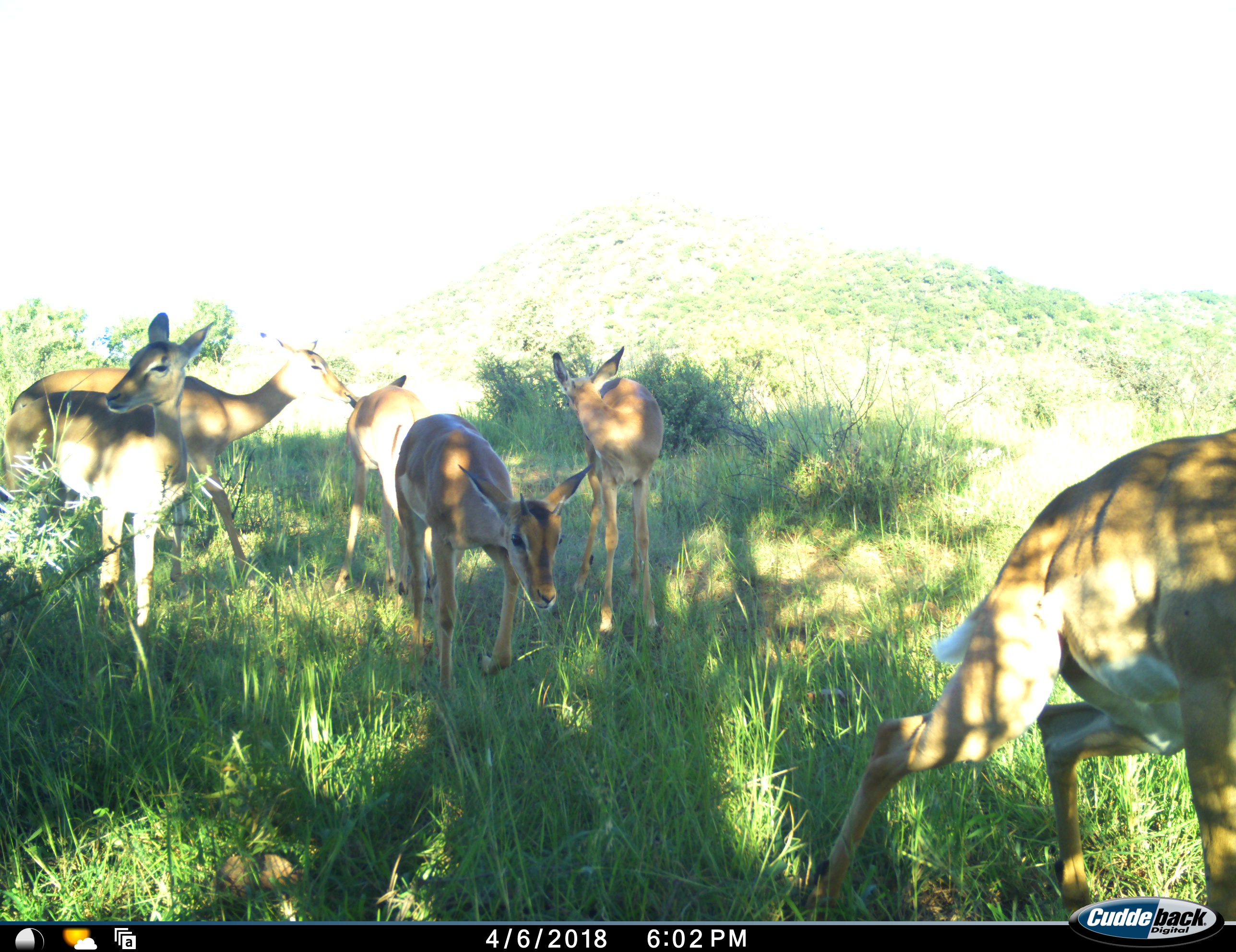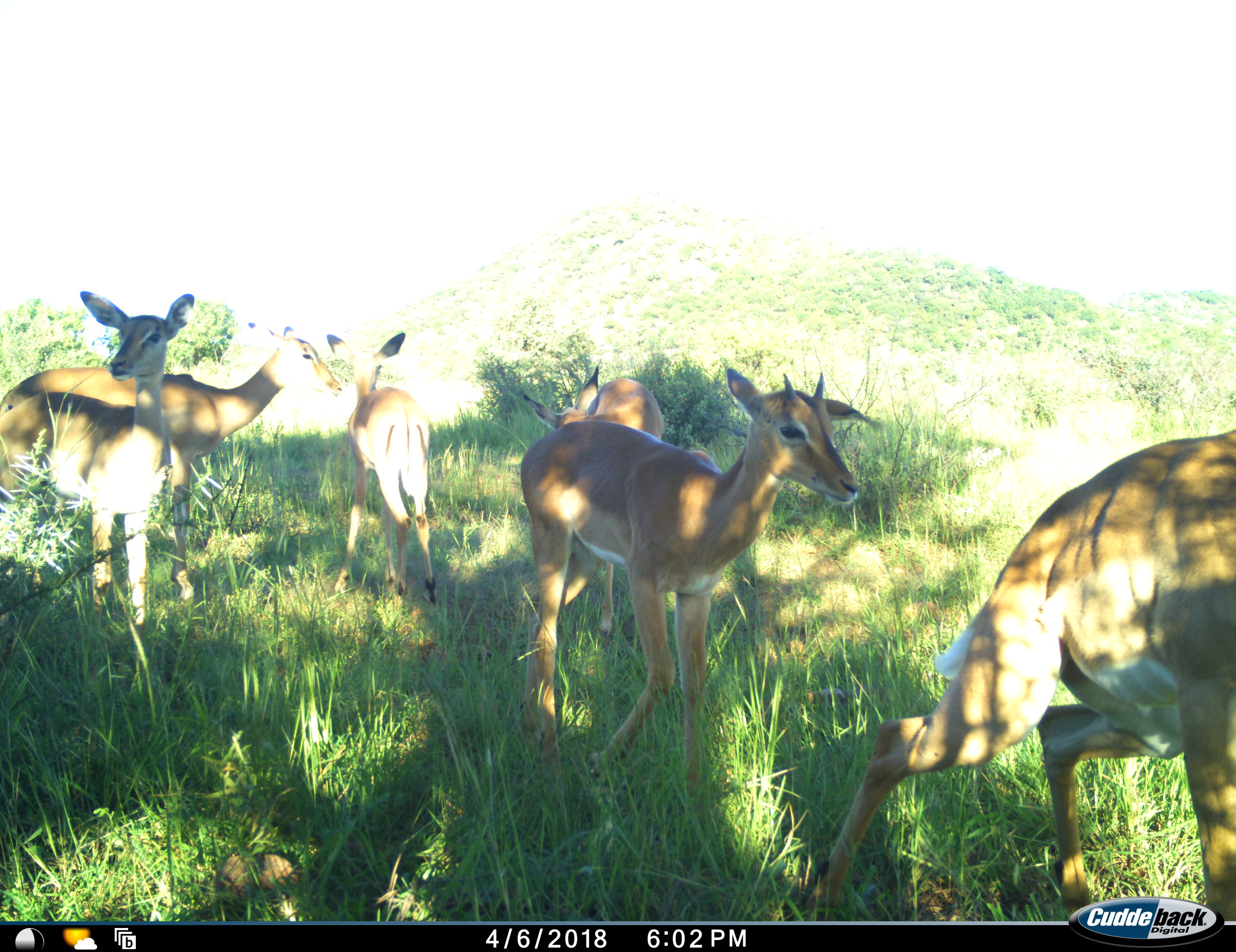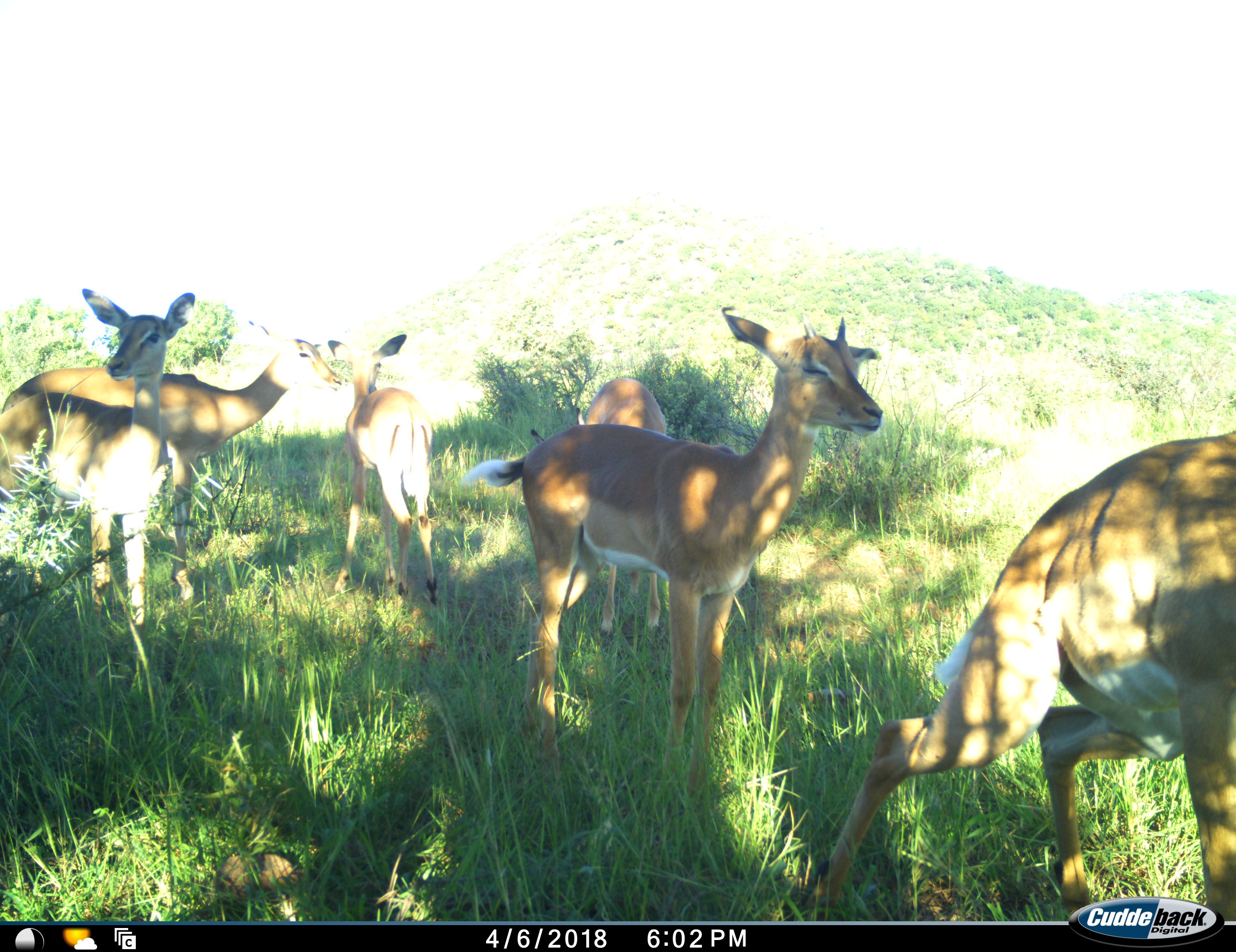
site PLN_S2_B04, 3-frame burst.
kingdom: Animalia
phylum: Chordata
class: Mammalia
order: Artiodactyla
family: Bovidae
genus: Aepyceros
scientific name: Aepyceros melampus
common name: impala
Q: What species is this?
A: Impala (Aepyceros melampus).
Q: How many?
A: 6.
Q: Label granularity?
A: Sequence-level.